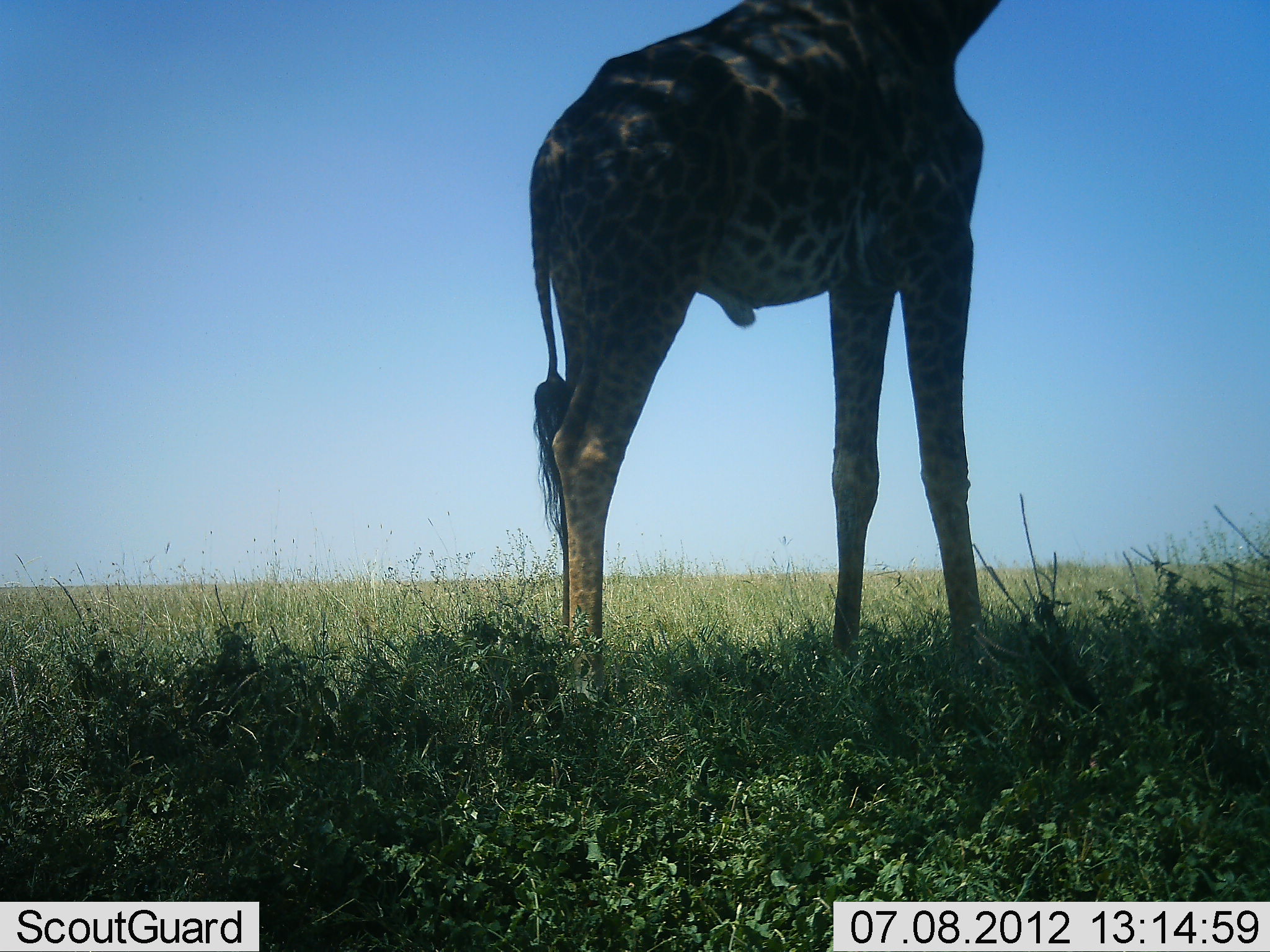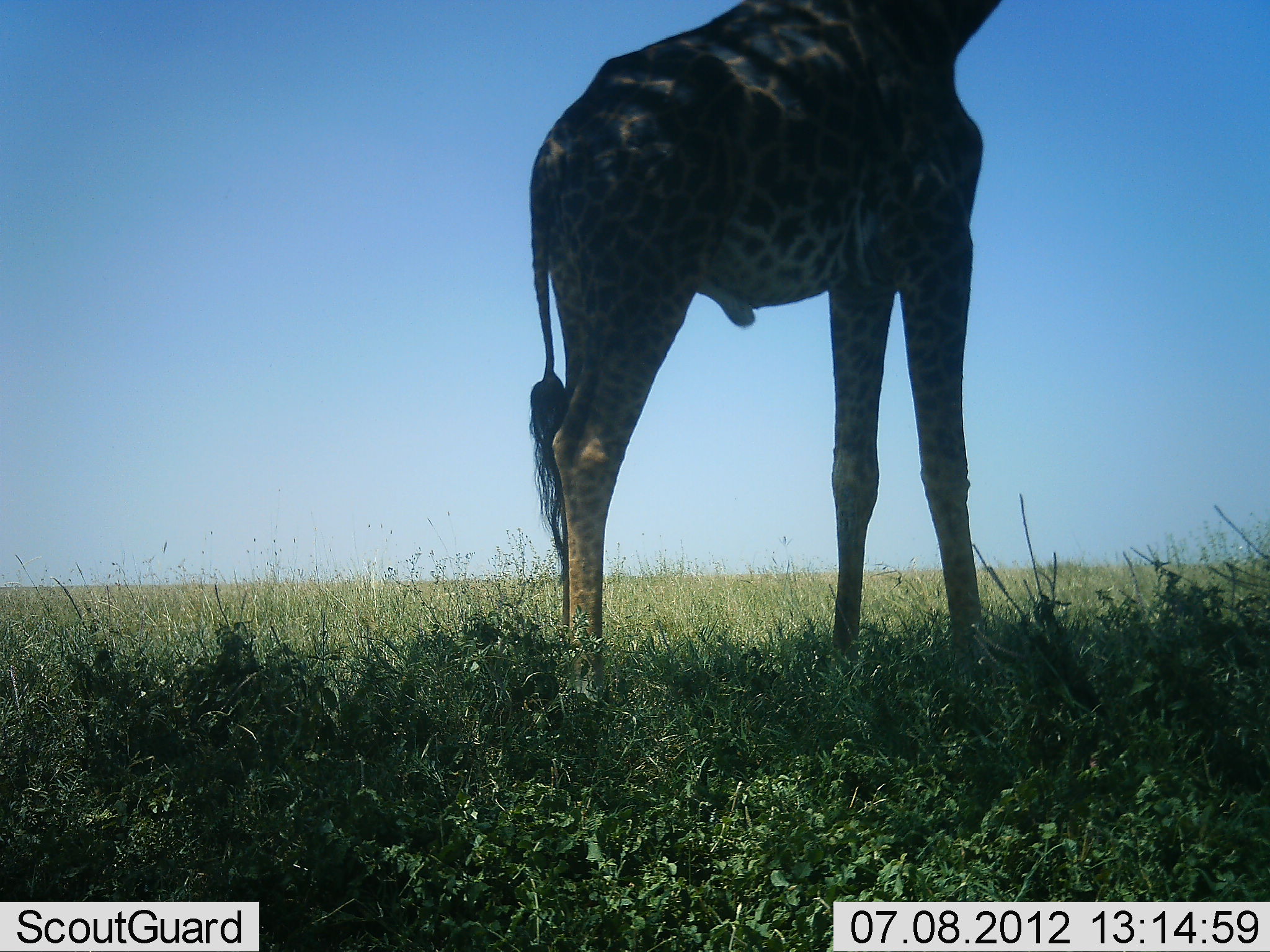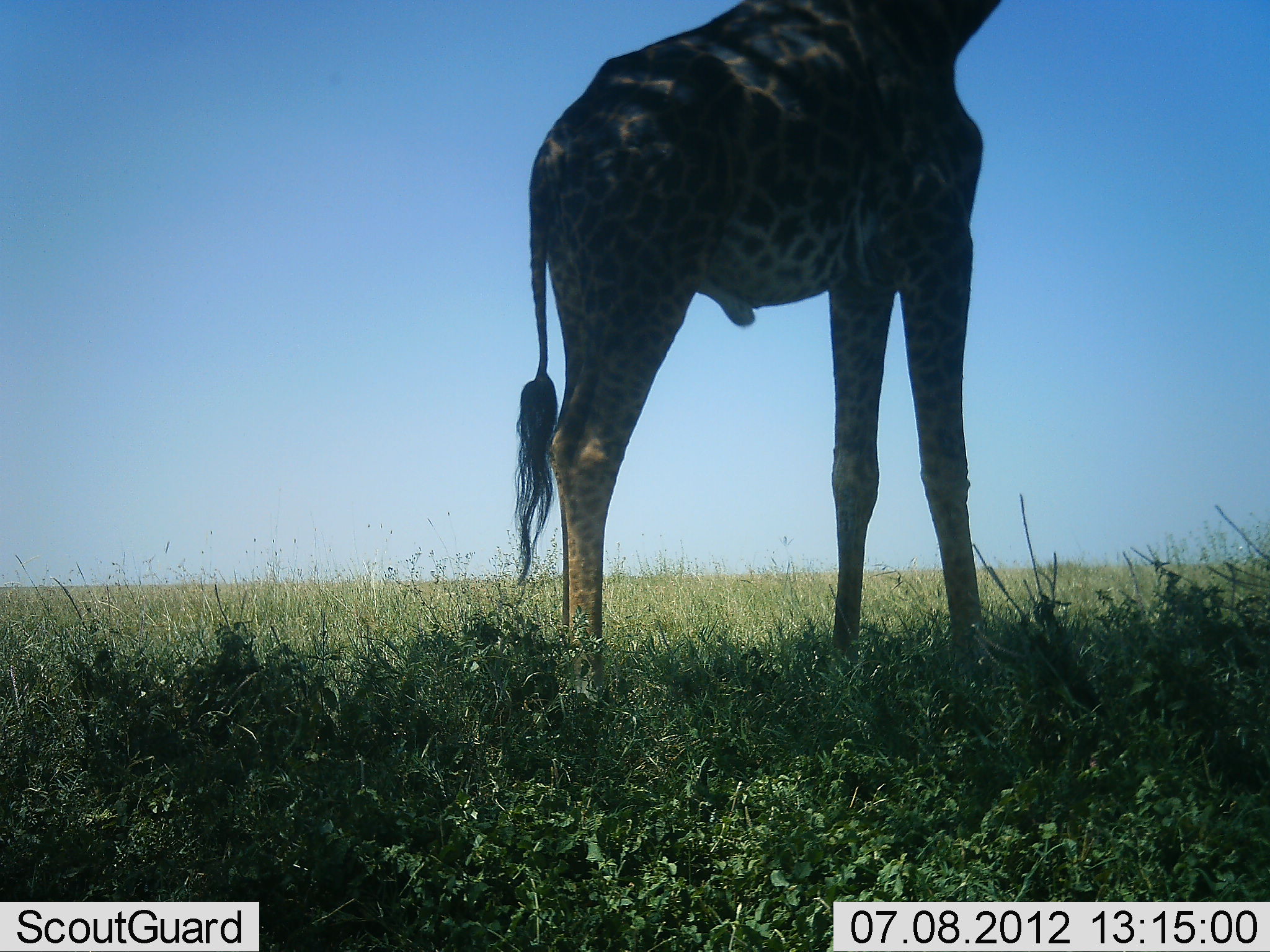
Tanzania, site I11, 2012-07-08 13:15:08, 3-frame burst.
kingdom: Animalia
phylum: Chordata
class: Mammalia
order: Artiodactyla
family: Giraffidae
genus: Giraffa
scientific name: Giraffa camelopardalis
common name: giraffe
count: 1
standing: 100%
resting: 0%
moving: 0%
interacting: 0%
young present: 0%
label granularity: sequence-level